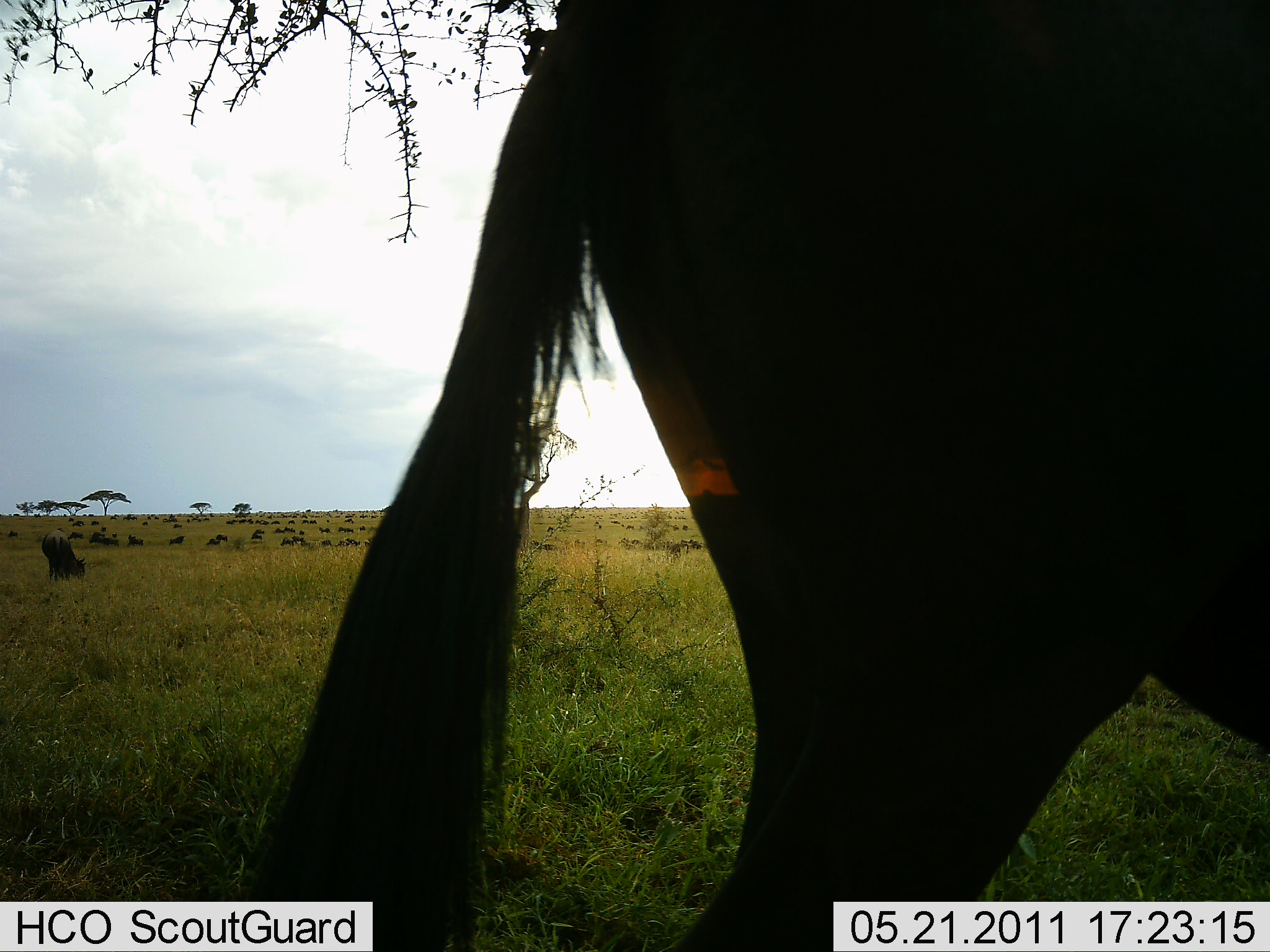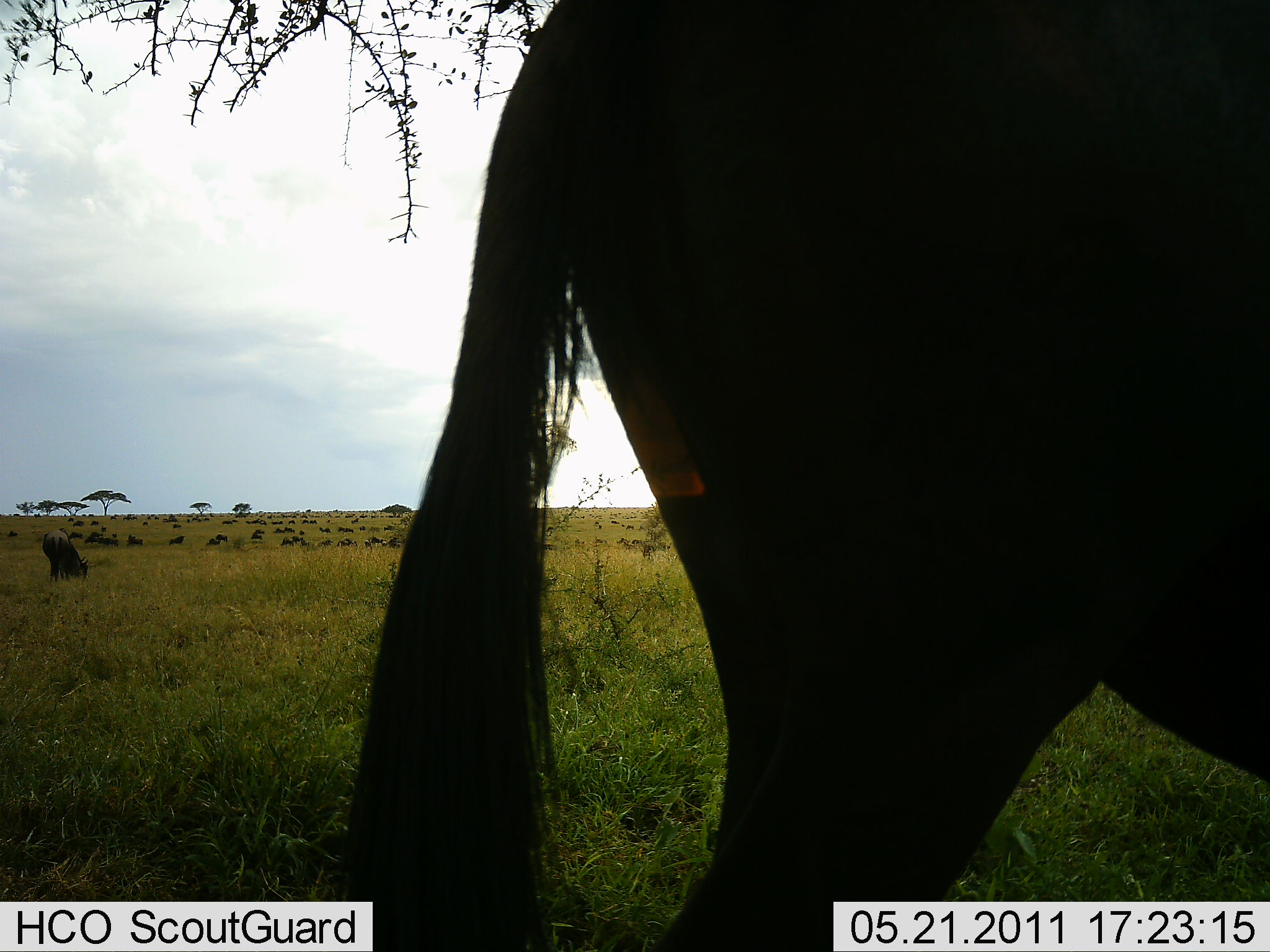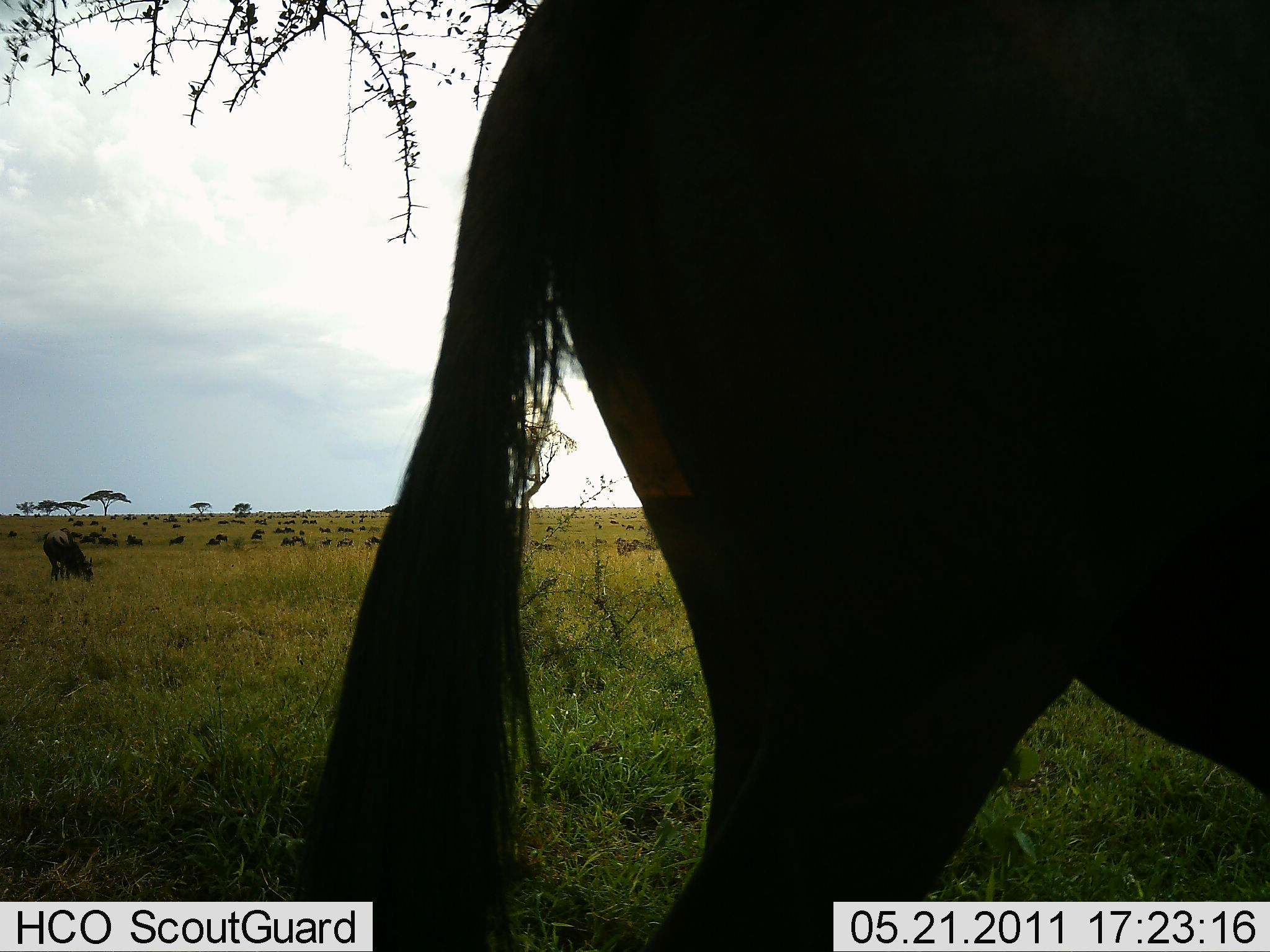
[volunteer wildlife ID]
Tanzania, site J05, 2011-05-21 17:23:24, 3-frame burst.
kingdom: Animalia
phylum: Chordata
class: Mammalia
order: Artiodactyla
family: Bovidae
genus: Connochaetes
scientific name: Connochaetes taurinus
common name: blue wildebeest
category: wildebeest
Wildebeest (blue wildebeest) (Connochaetes taurinus), count 11-50. Behavior (volunteer vote fractions): standing 55%, resting 0%, moving 36%, interacting 0%. Young present (vote fraction): 0%. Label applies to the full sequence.